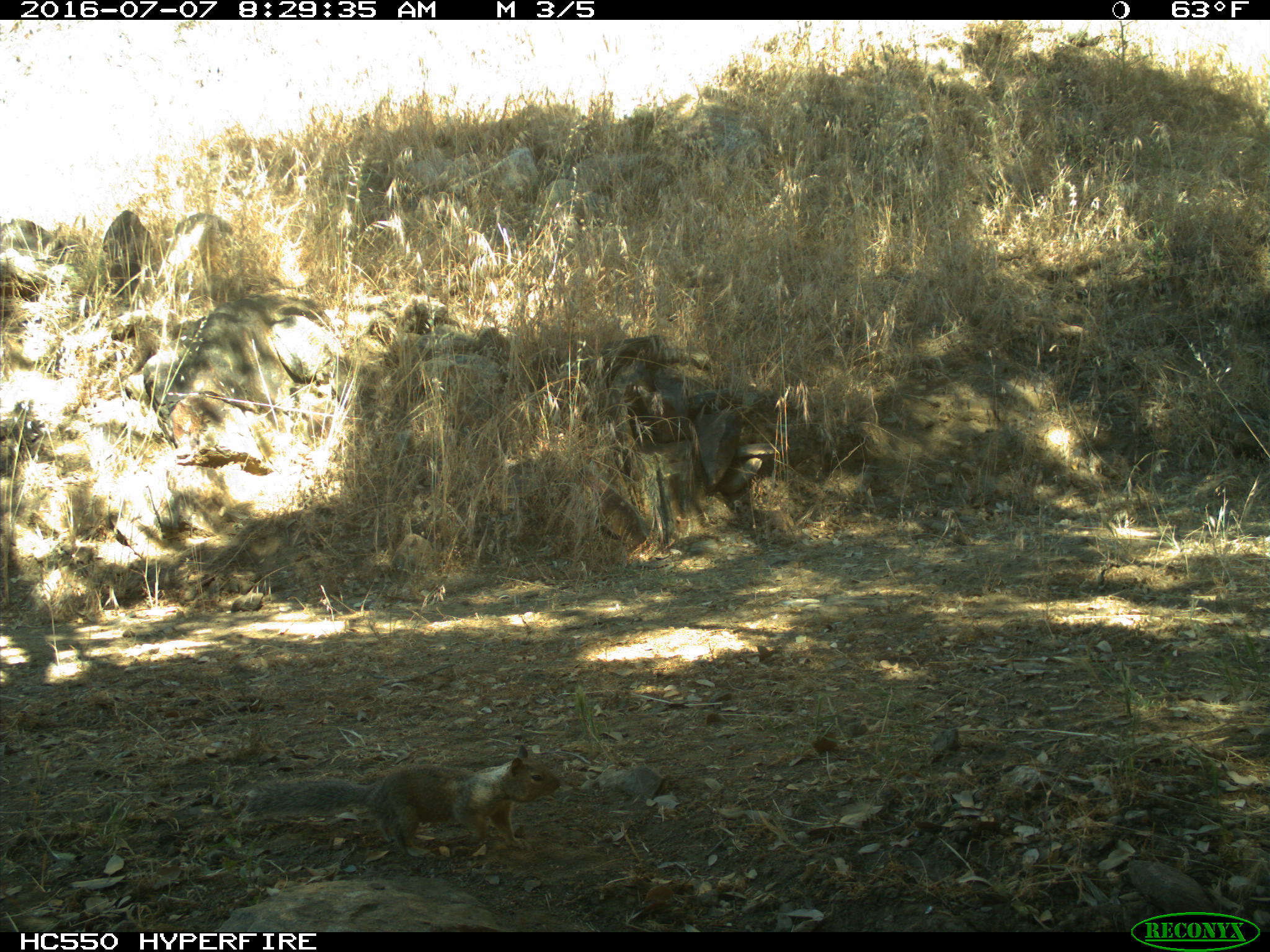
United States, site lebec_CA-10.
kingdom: Animalia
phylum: Chordata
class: Mammalia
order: Rodentia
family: Sciuridae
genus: Otospermophilus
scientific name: Otospermophilus beecheyi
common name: california ground squirrel